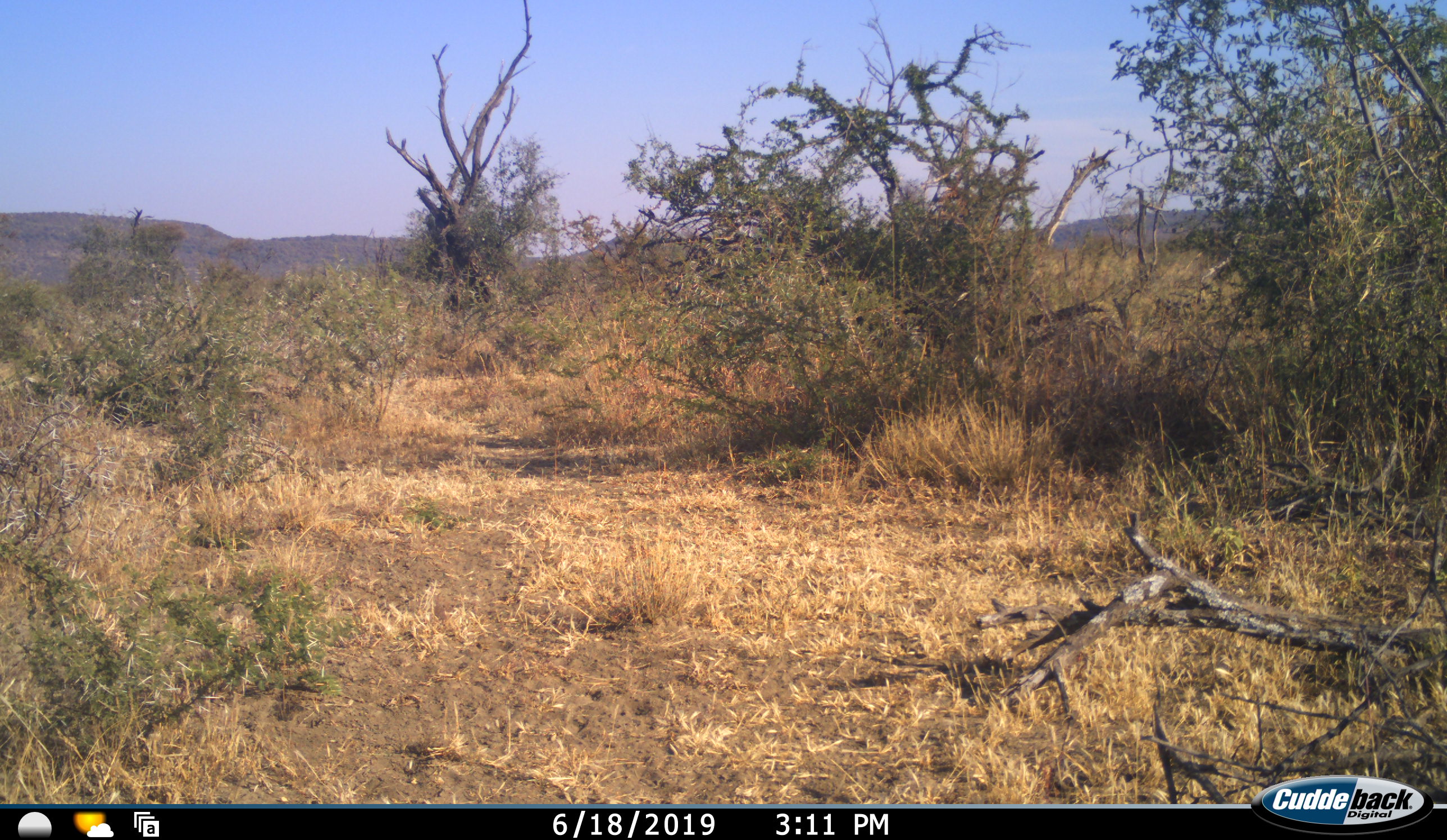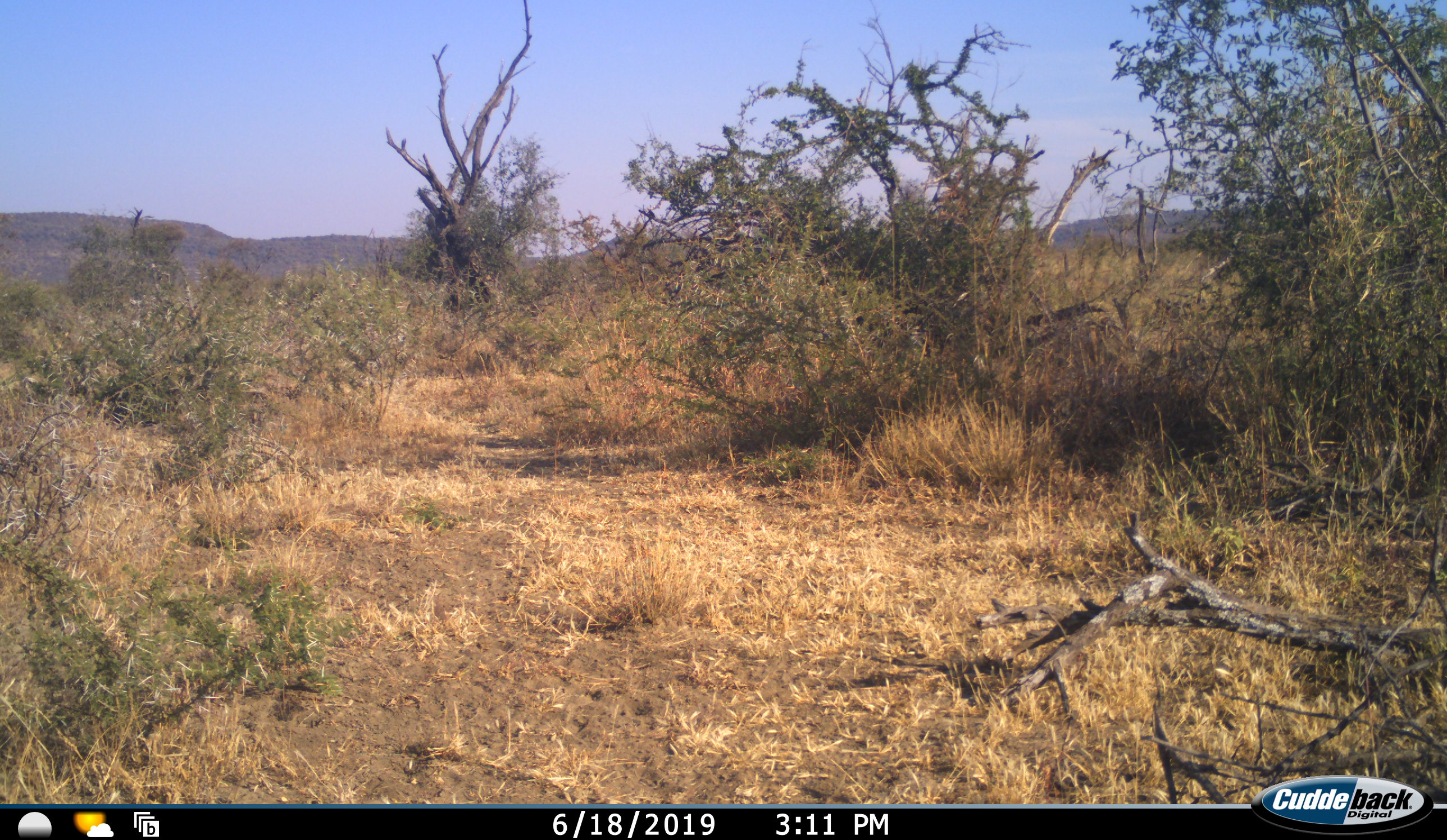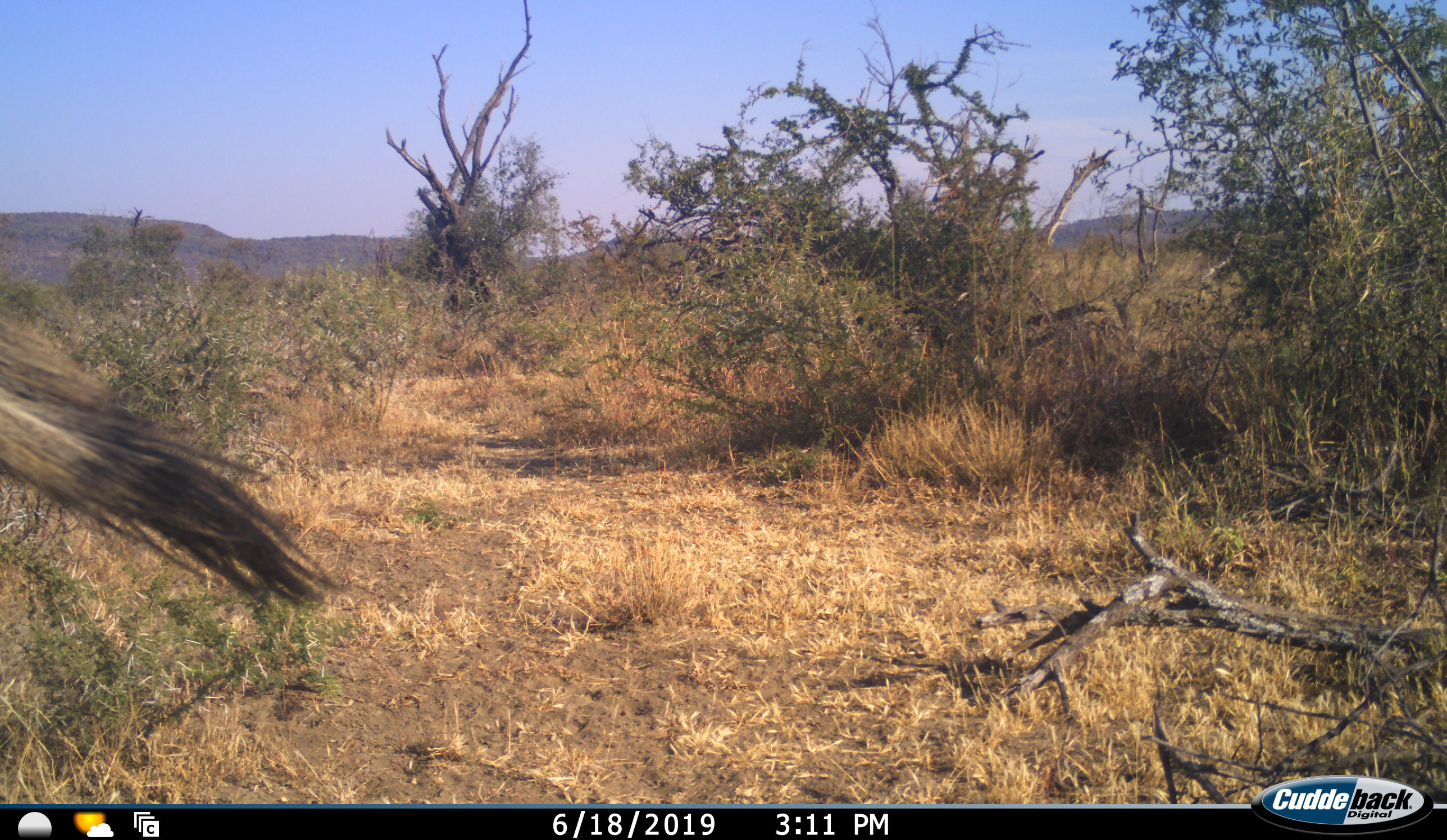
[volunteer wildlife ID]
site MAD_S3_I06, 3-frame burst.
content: unidentified animal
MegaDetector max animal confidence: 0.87